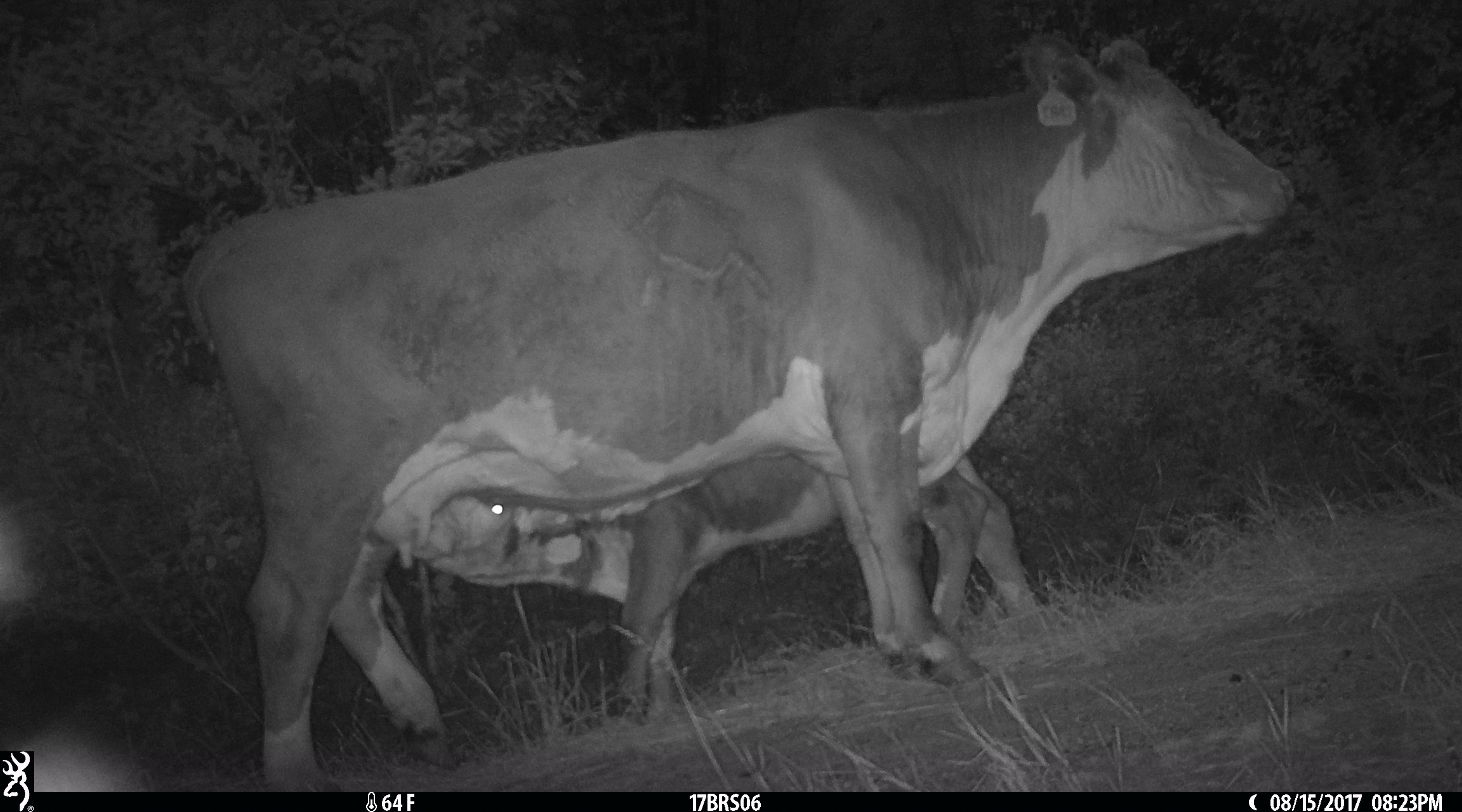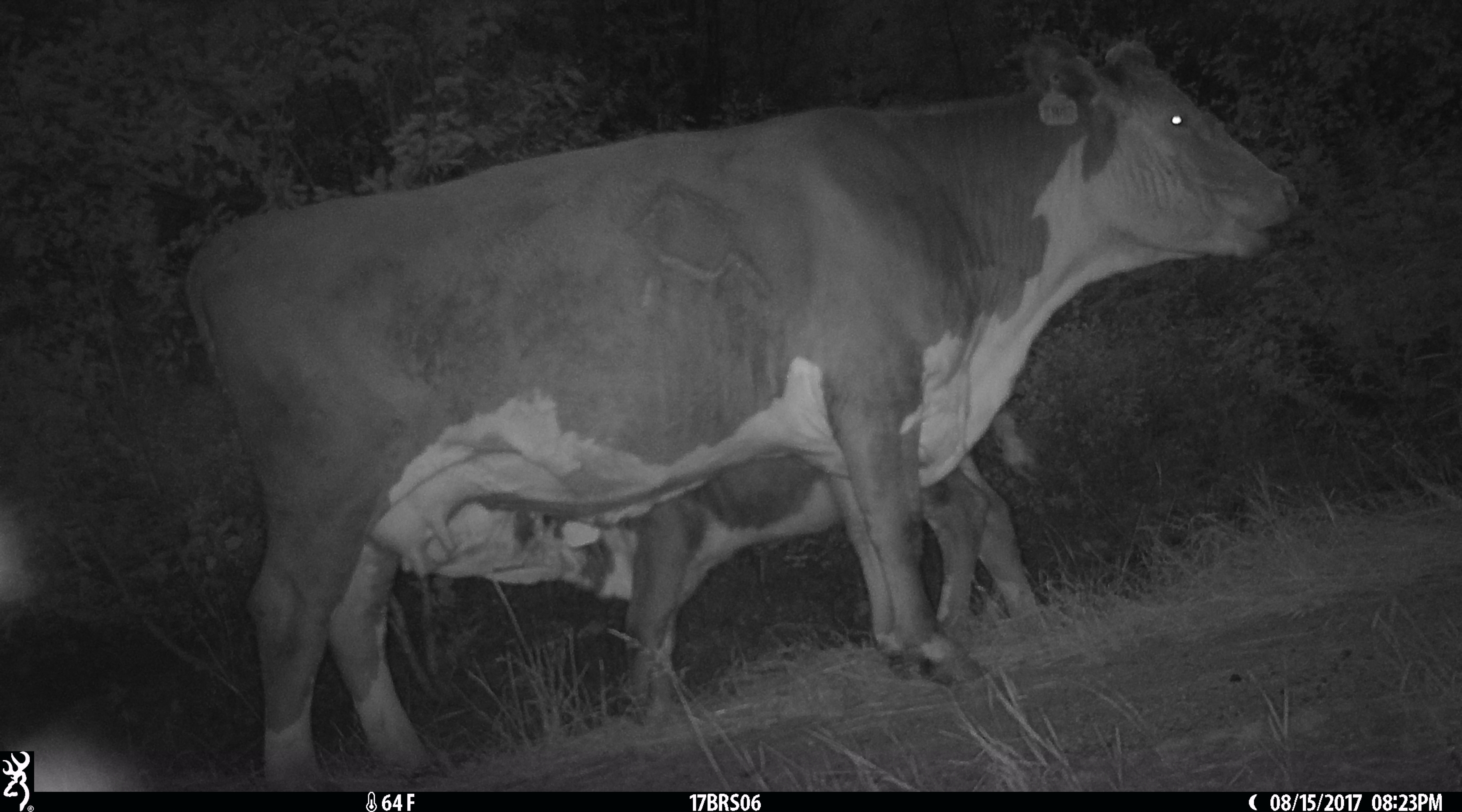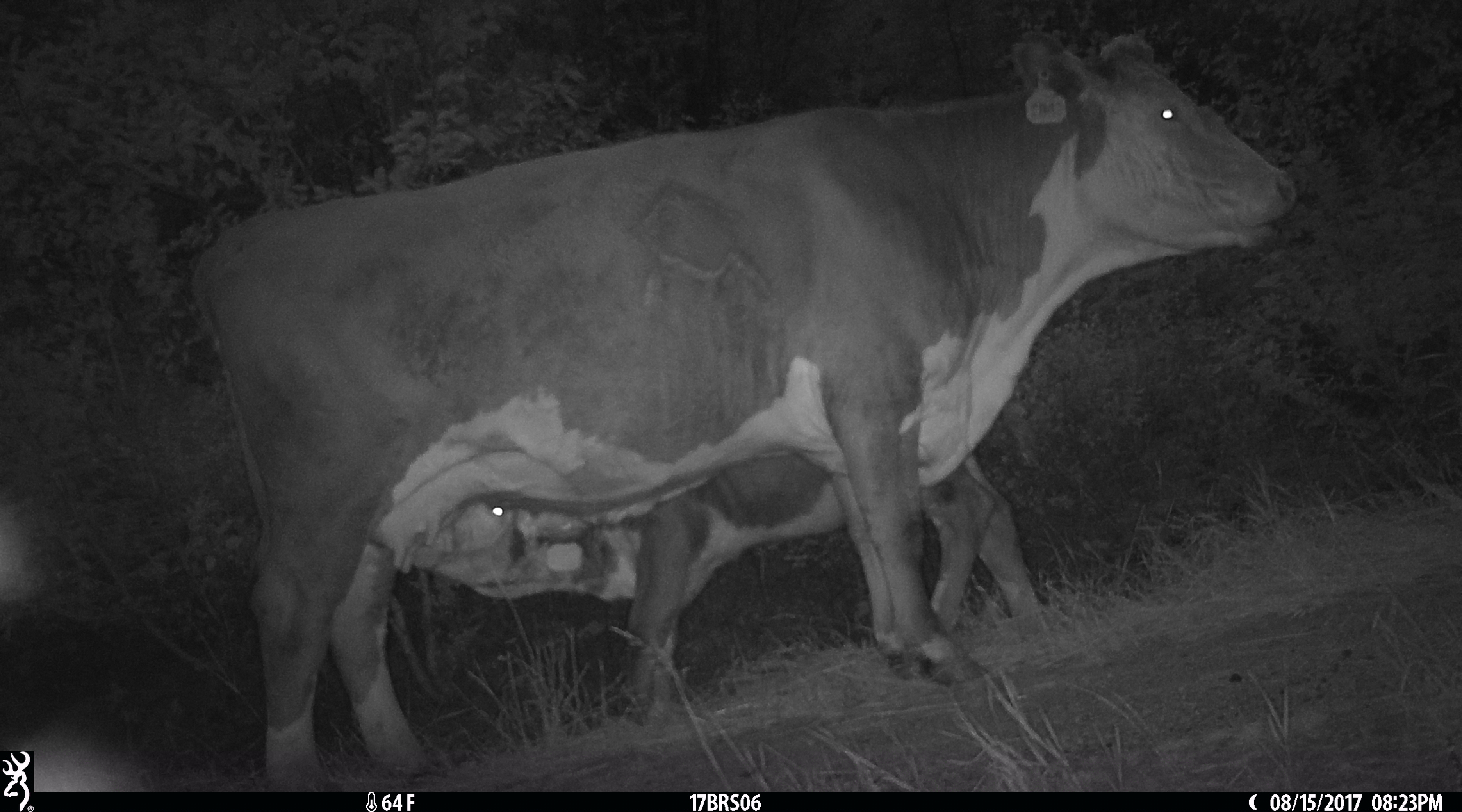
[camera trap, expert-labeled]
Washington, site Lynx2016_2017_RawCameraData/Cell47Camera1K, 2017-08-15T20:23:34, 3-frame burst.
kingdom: Animalia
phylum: Chordata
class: Mammalia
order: Artiodactyla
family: Bovidae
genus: Bos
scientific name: Bos taurus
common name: domestic cattle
Domestic cattle (Bos taurus). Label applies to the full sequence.